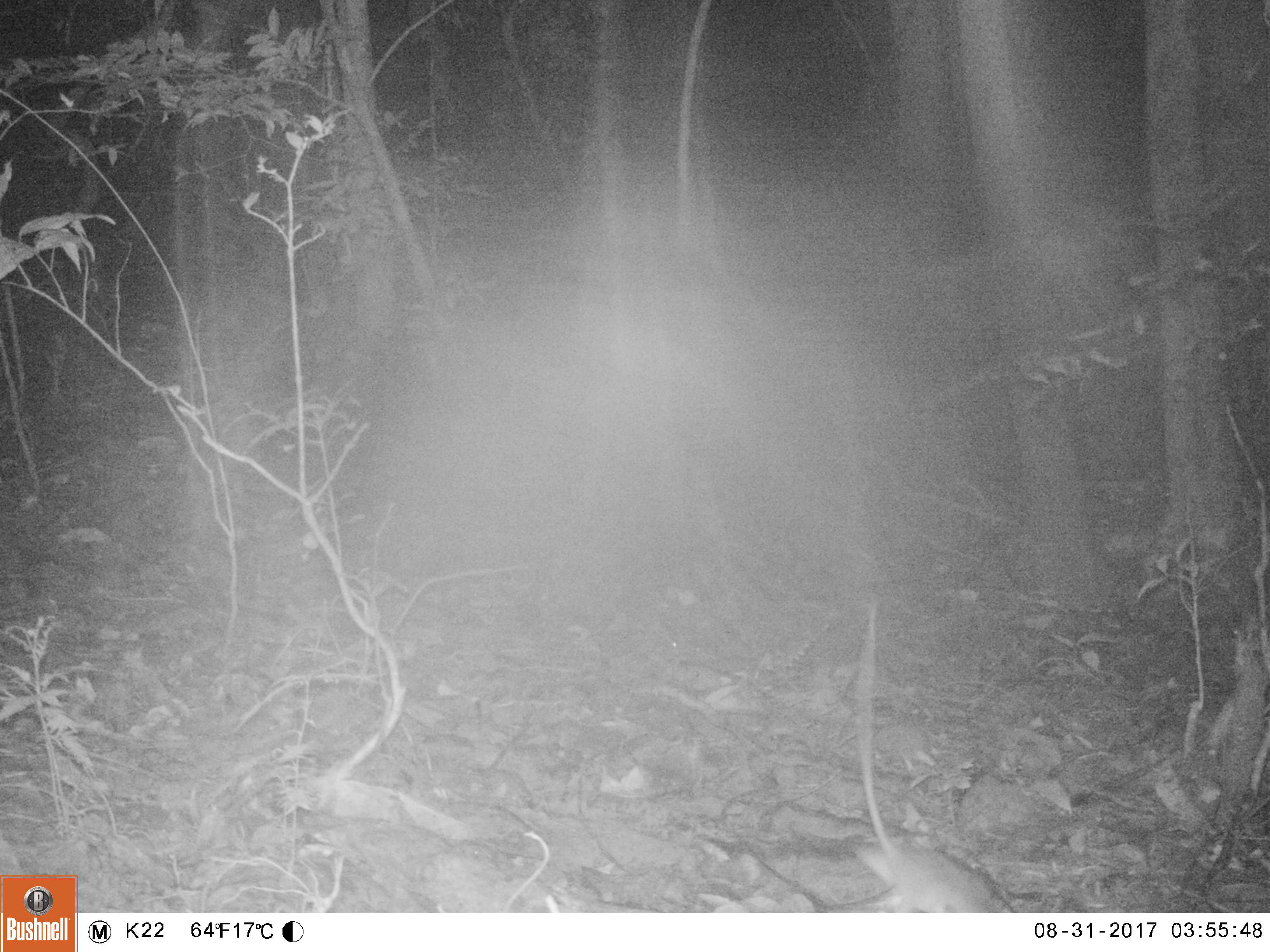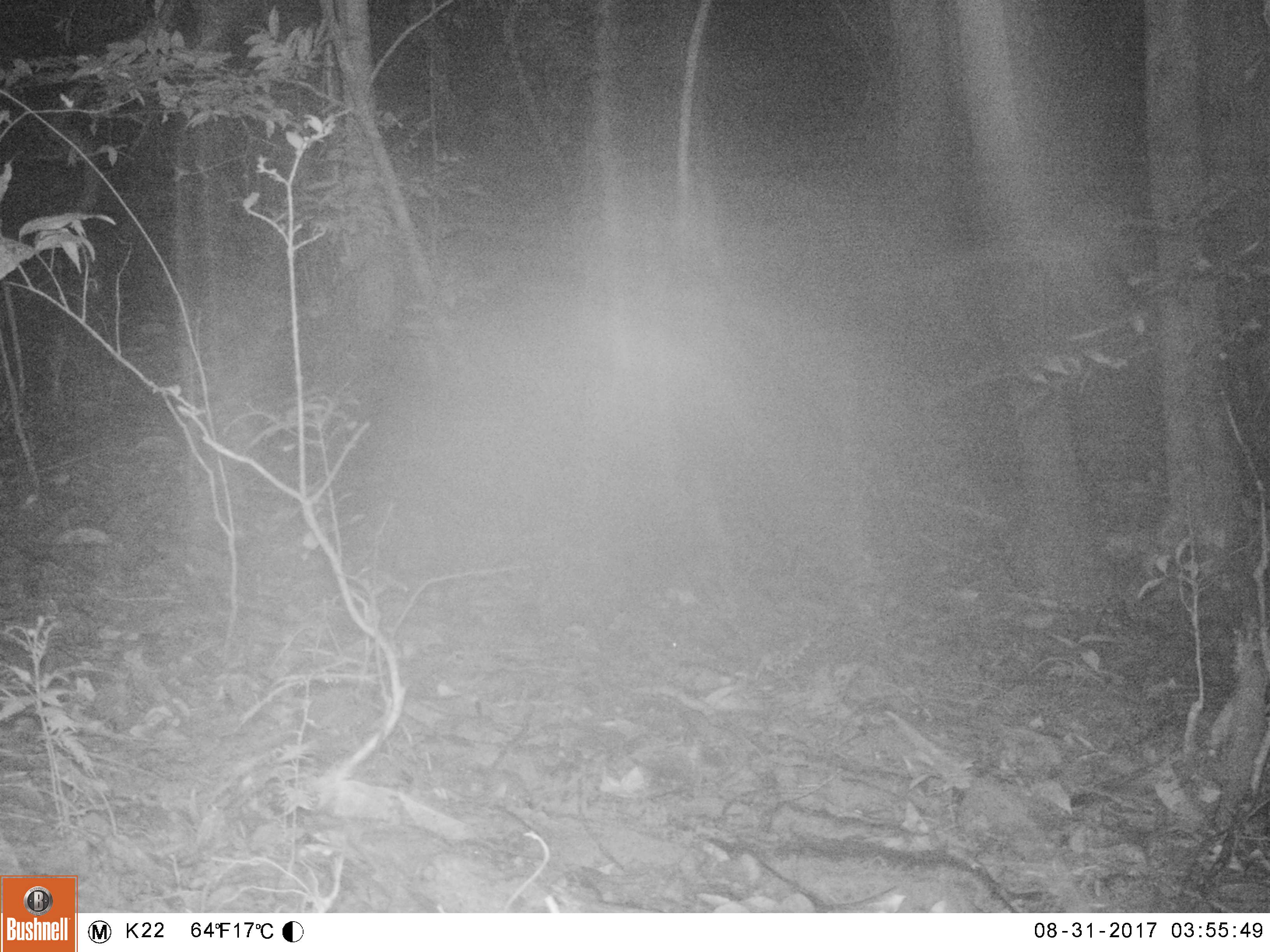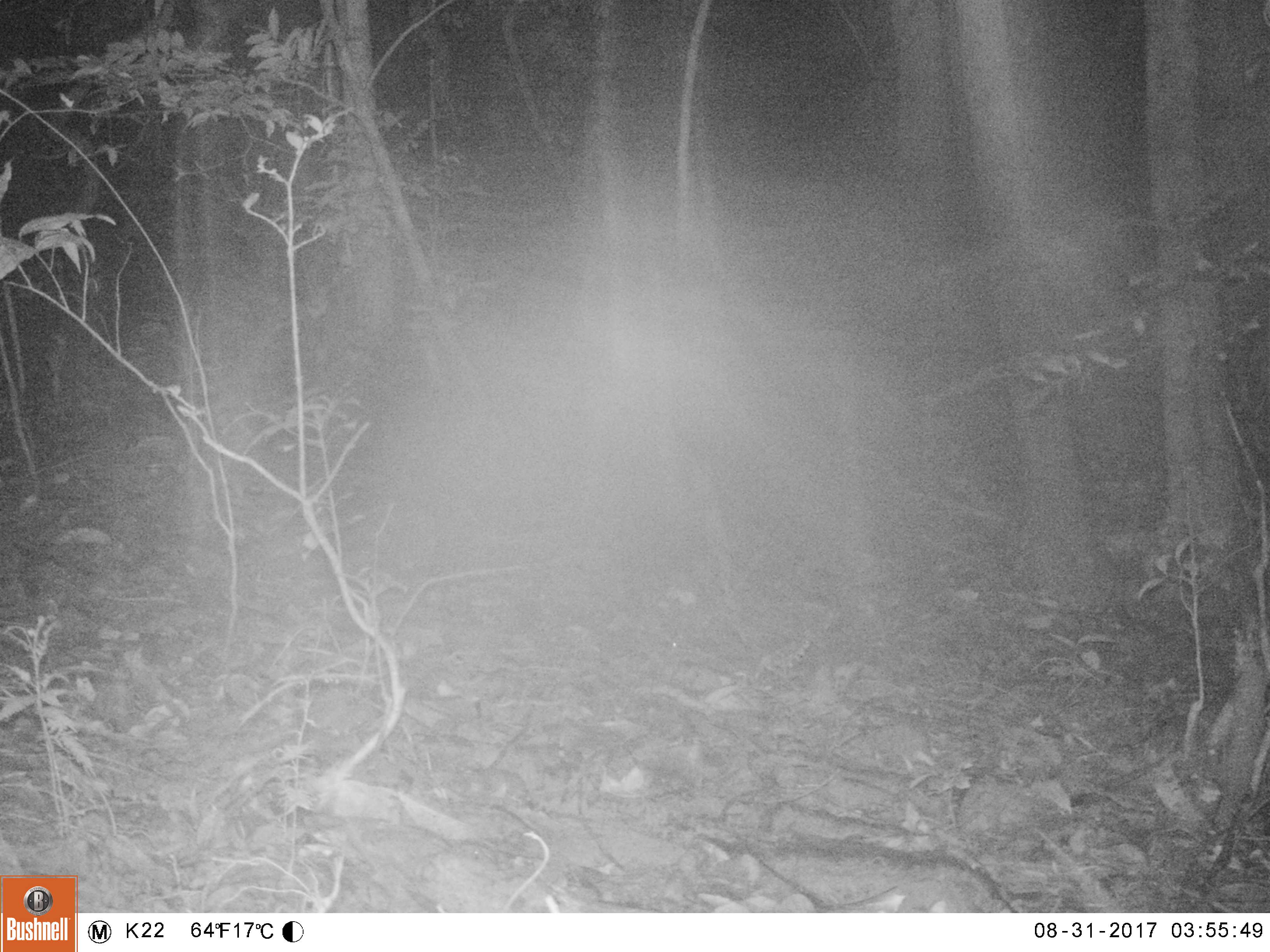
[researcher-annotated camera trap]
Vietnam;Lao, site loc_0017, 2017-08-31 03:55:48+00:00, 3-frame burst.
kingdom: Animalia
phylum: Chordata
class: Mammalia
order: Rodentia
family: Muridae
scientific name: Muridae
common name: old-world mice and rats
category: unidentified murid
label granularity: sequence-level